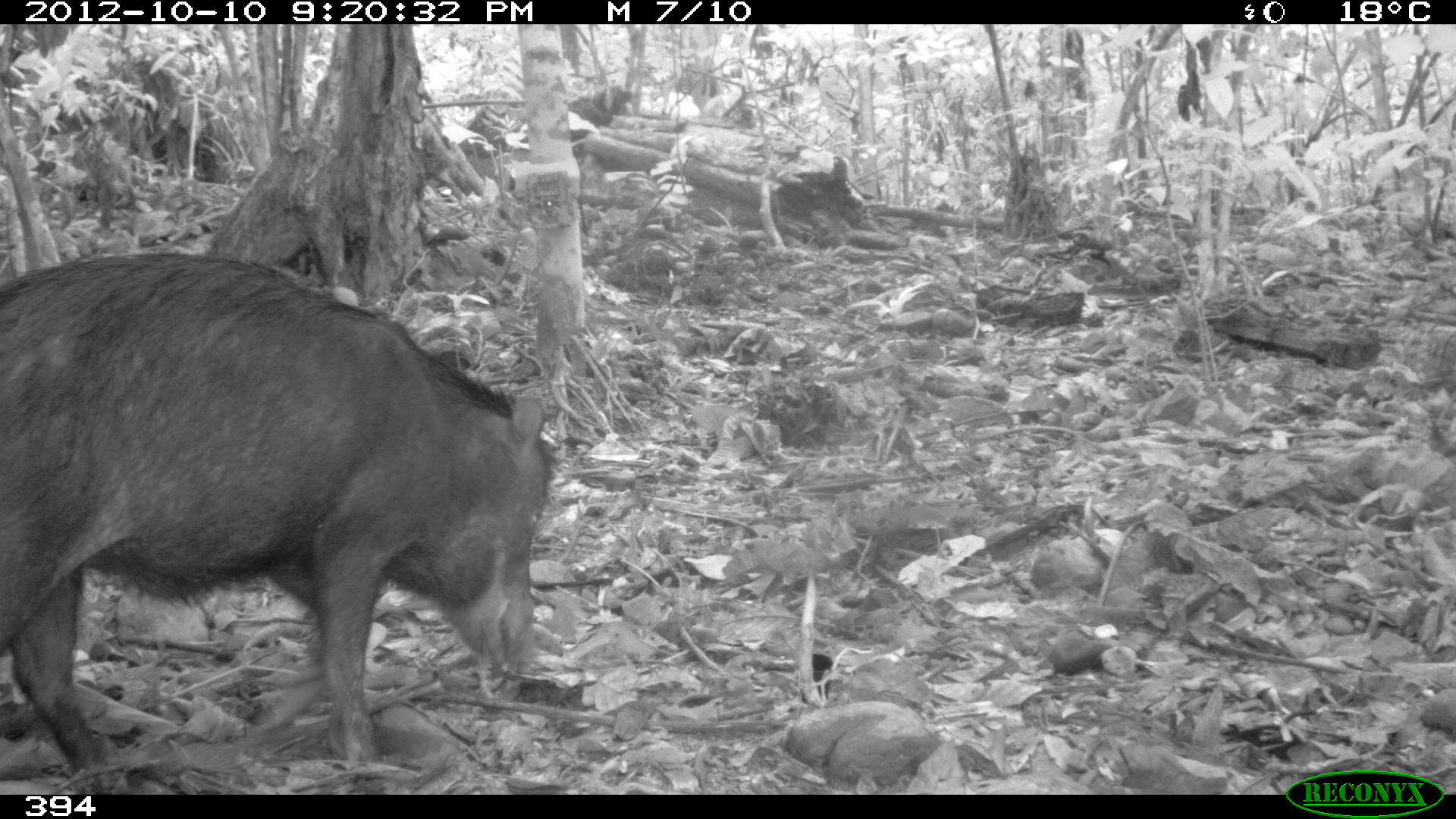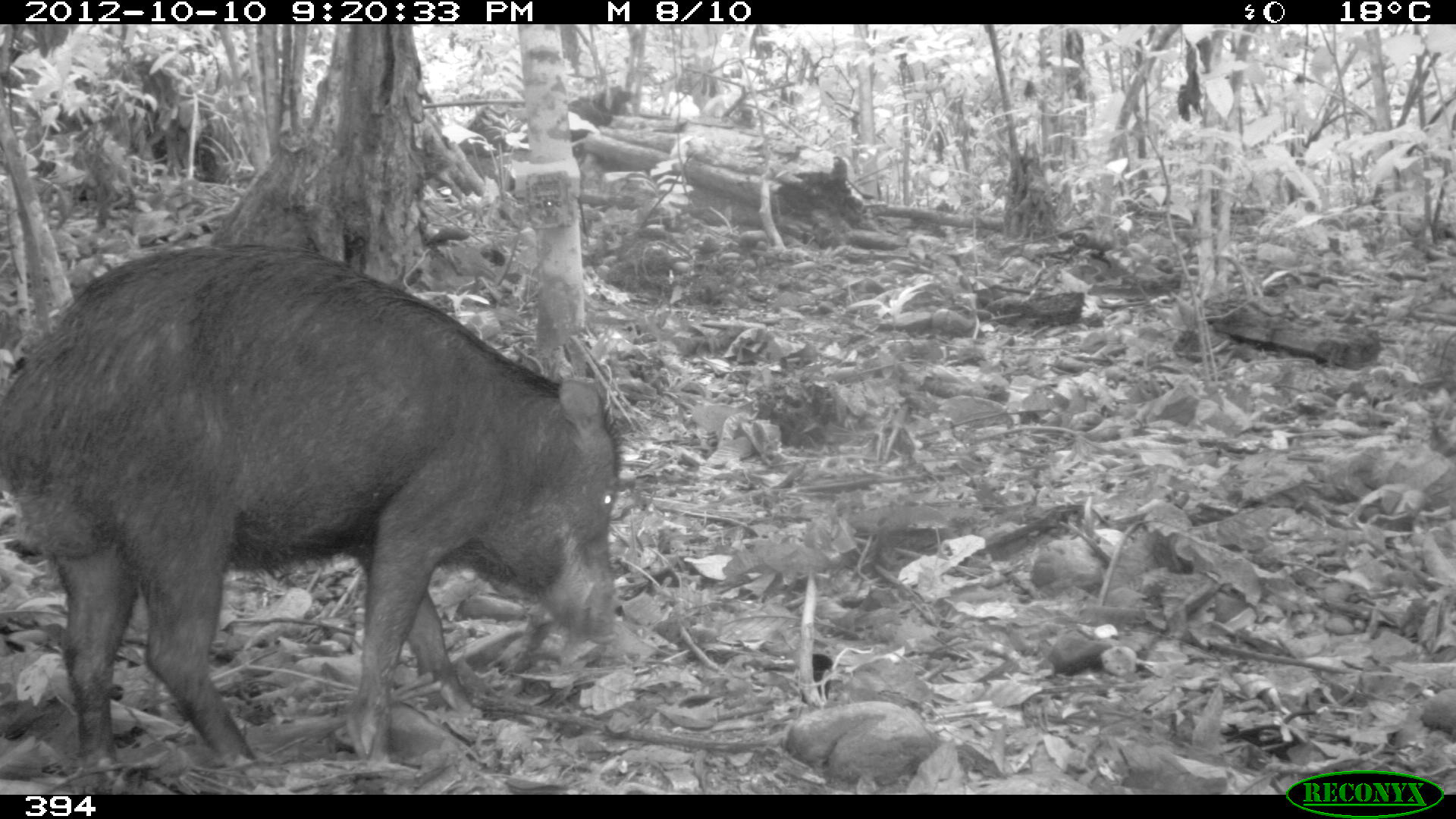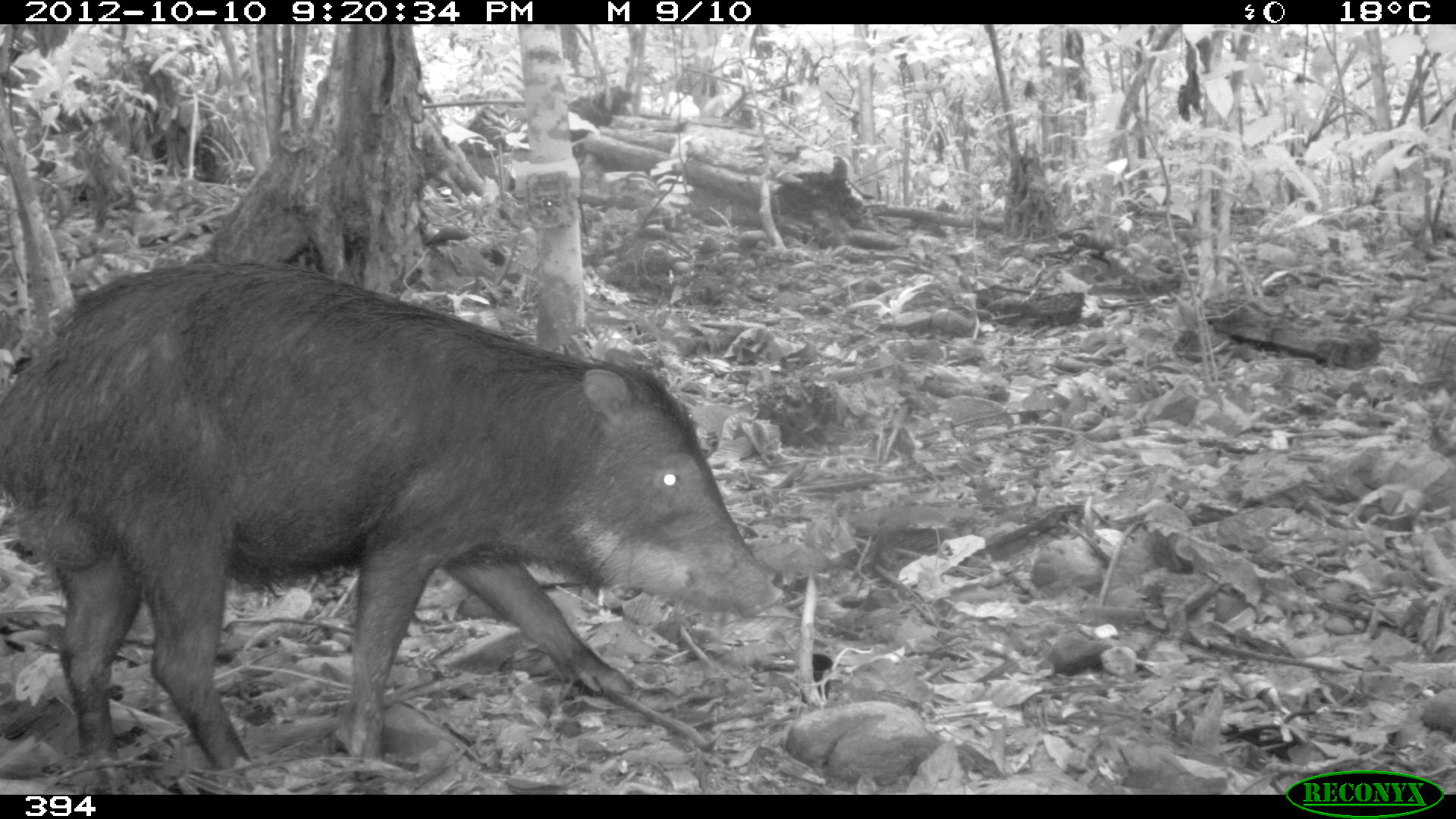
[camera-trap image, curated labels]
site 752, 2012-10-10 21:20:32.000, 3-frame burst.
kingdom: Animalia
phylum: Chordata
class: Mammalia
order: Artiodactyla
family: Tayassuidae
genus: Tayassu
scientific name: Tayassu pecari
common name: white-lipped peccary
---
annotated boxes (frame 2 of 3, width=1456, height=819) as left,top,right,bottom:
tayassu pecari: 0,241,621,776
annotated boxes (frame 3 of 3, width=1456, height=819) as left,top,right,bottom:
tayassu pecari: 0,259,783,772